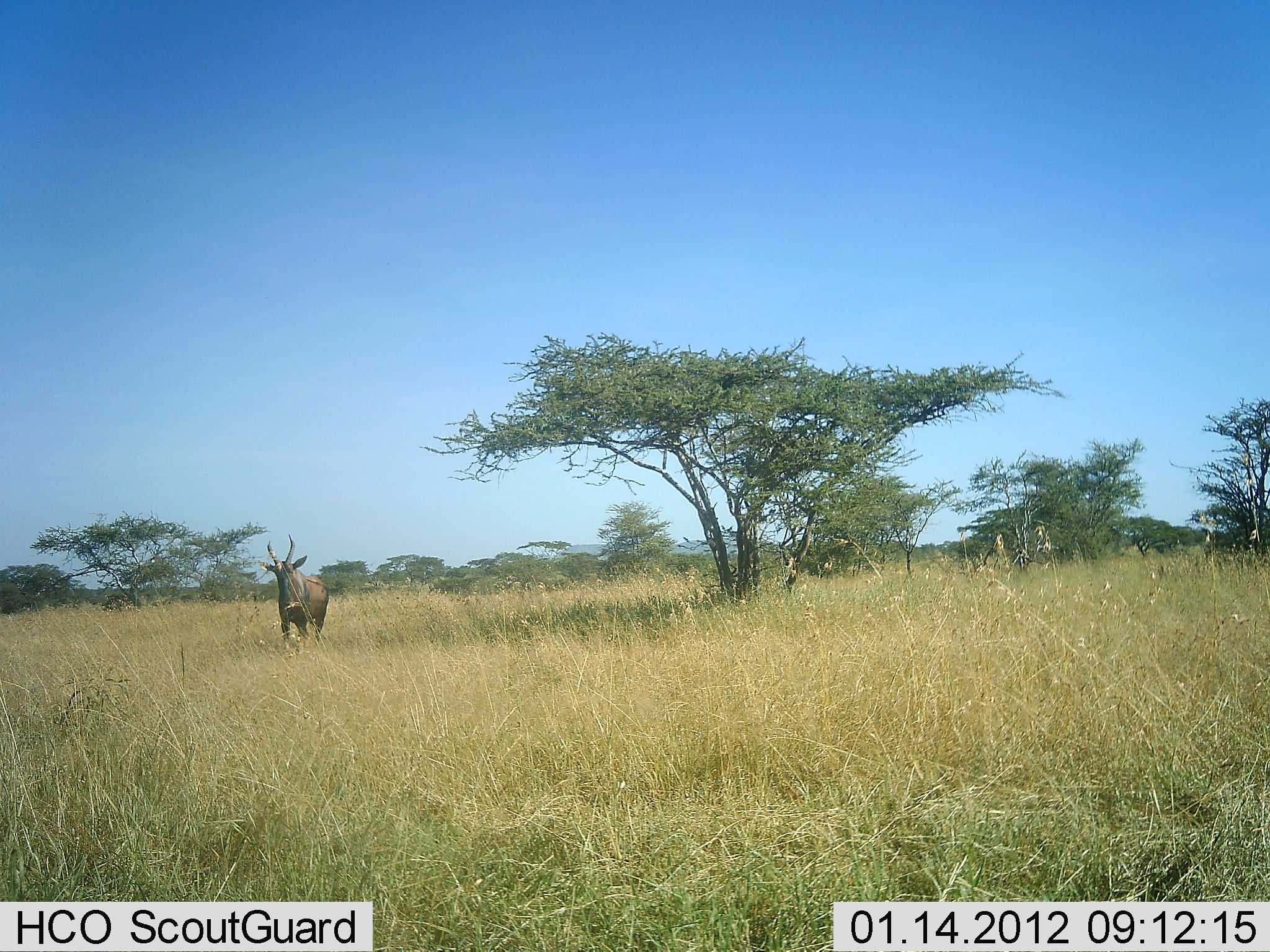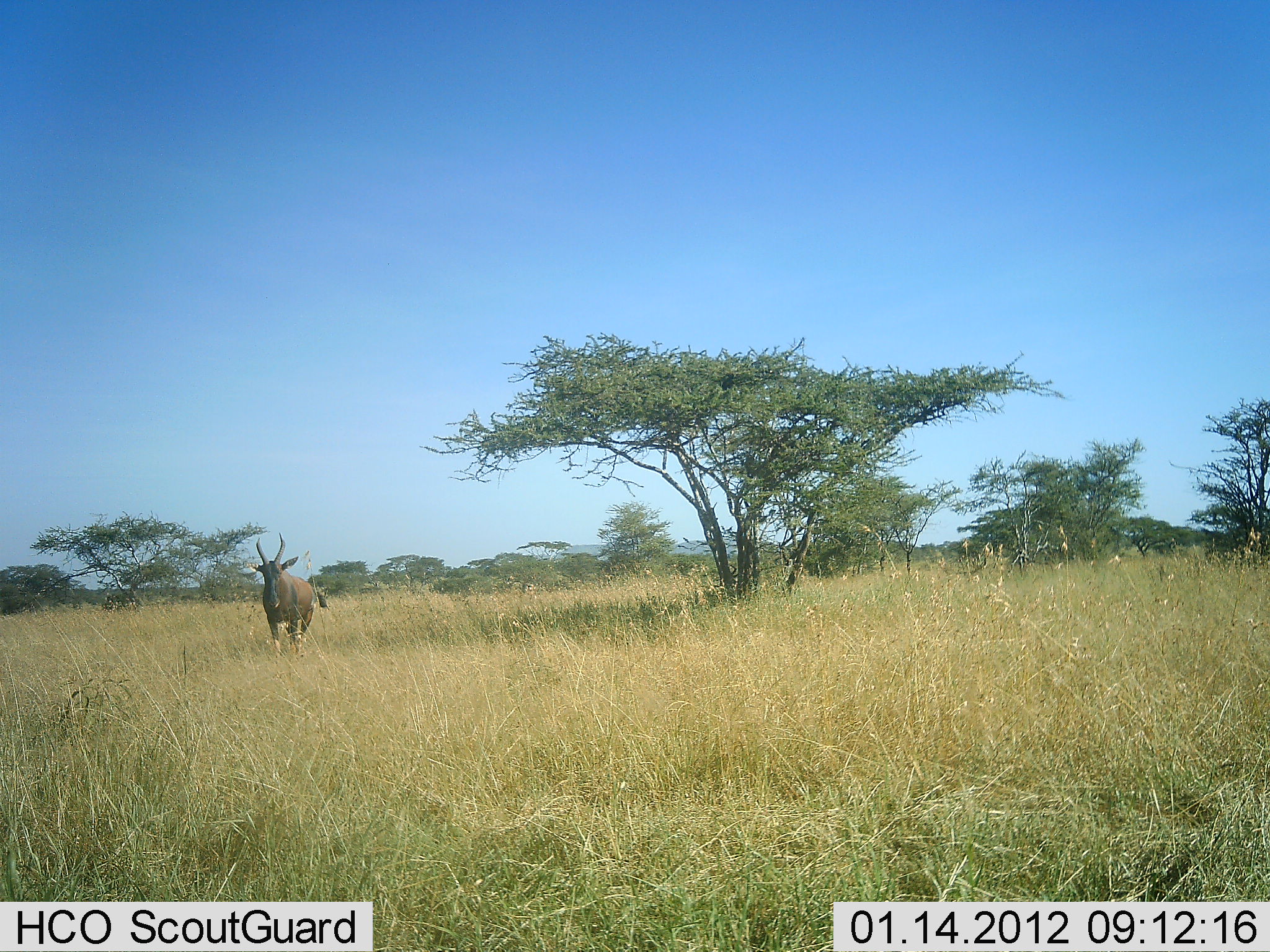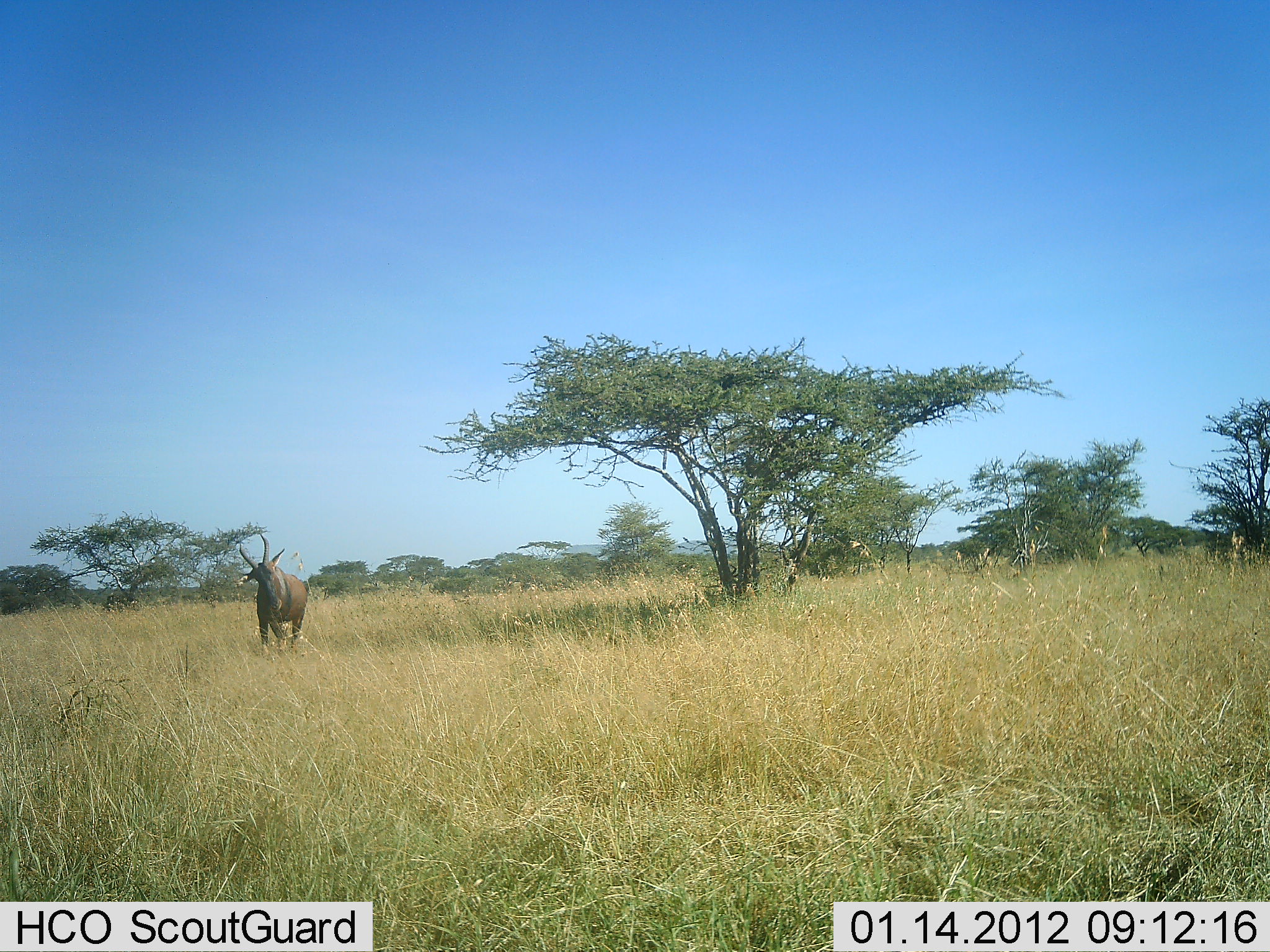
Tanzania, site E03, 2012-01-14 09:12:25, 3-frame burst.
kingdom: Animalia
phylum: Chordata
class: Mammalia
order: Artiodactyla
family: Bovidae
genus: Damaliscus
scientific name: Damaliscus lunatus jimela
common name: topi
Topi (Damaliscus lunatus jimela), count 1. Behavior (volunteer vote fractions): standing 0%, resting 0%, moving 100%, interacting 0%. Young present (vote fraction): 0%. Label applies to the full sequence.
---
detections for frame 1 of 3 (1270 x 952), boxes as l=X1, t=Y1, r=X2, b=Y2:
animal: l=258, t=534, r=330, b=646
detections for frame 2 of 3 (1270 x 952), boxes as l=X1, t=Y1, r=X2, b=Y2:
animal: l=244, t=532, r=330, b=658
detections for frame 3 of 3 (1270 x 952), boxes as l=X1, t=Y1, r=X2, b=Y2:
animal: l=233, t=533, r=308, b=655